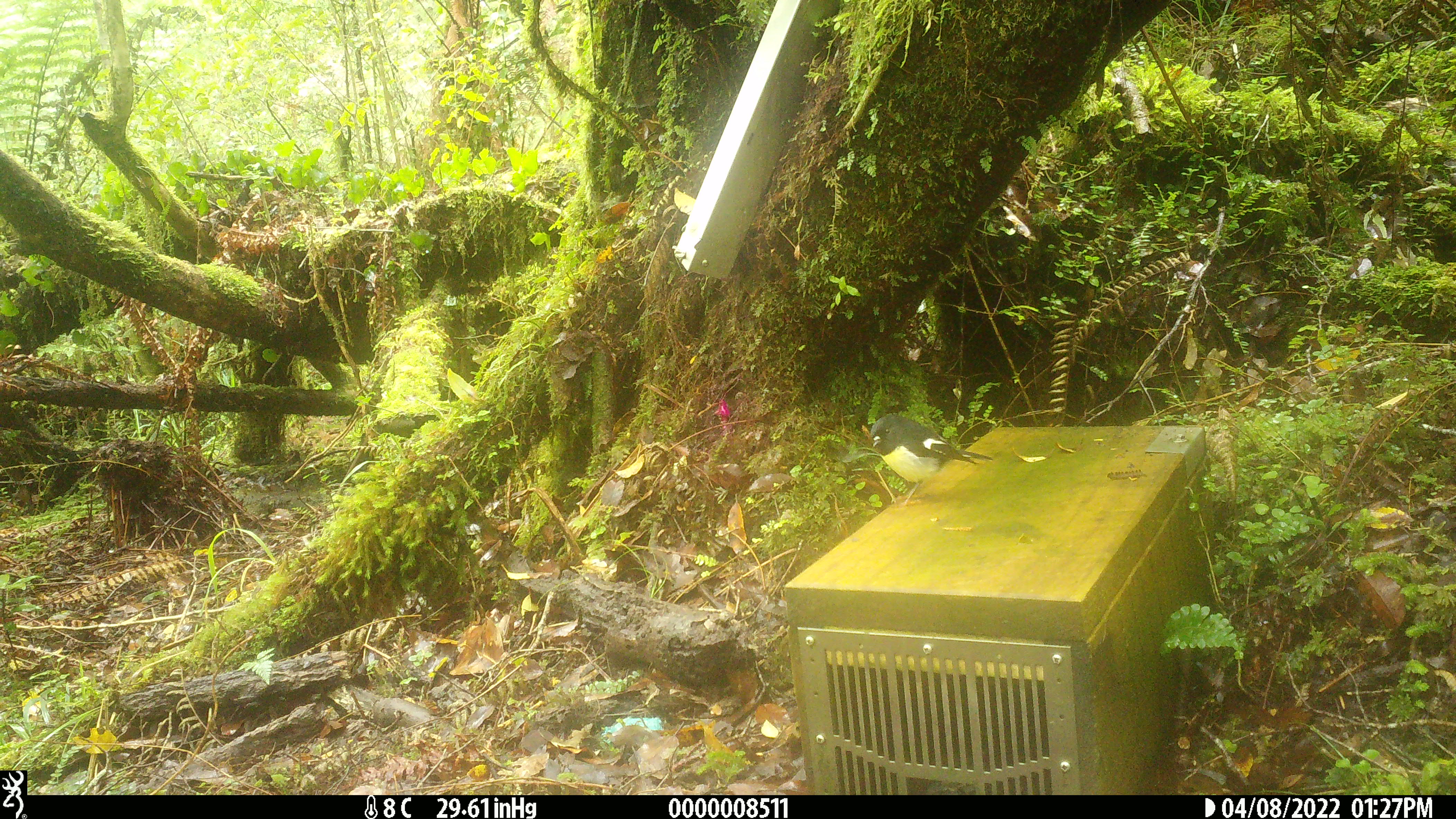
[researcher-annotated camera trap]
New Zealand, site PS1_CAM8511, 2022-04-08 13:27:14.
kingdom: Animalia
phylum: Chordata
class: Aves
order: Passeriformes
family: Petroicidae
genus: Petroica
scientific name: Petroica macrocephala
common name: tomtit